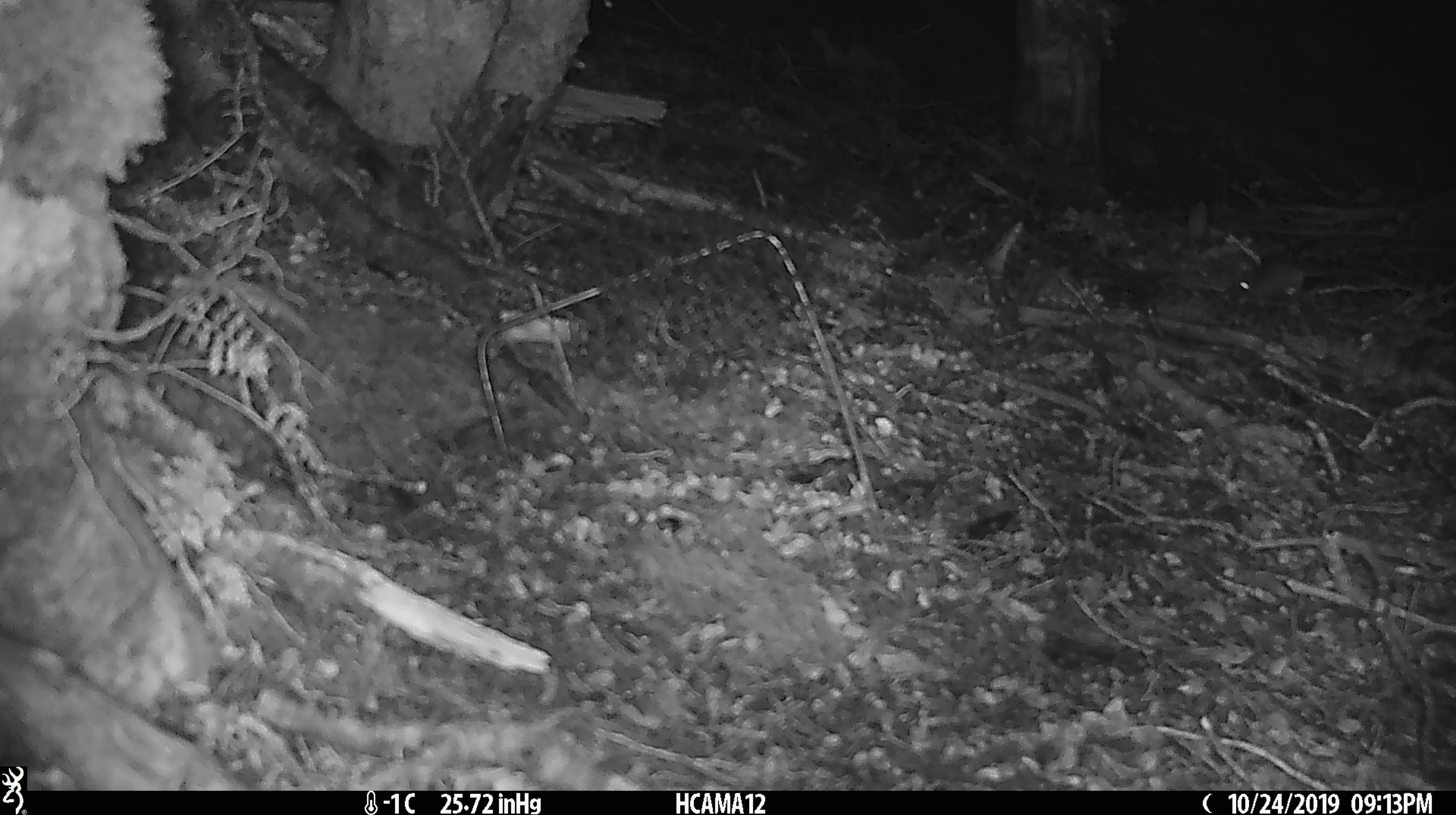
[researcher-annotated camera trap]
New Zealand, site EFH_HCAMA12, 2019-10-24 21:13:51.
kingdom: Animalia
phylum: Chordata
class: Mammalia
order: Rodentia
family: Muridae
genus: Mus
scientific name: Mus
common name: mouse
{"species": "mouse (Mus)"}